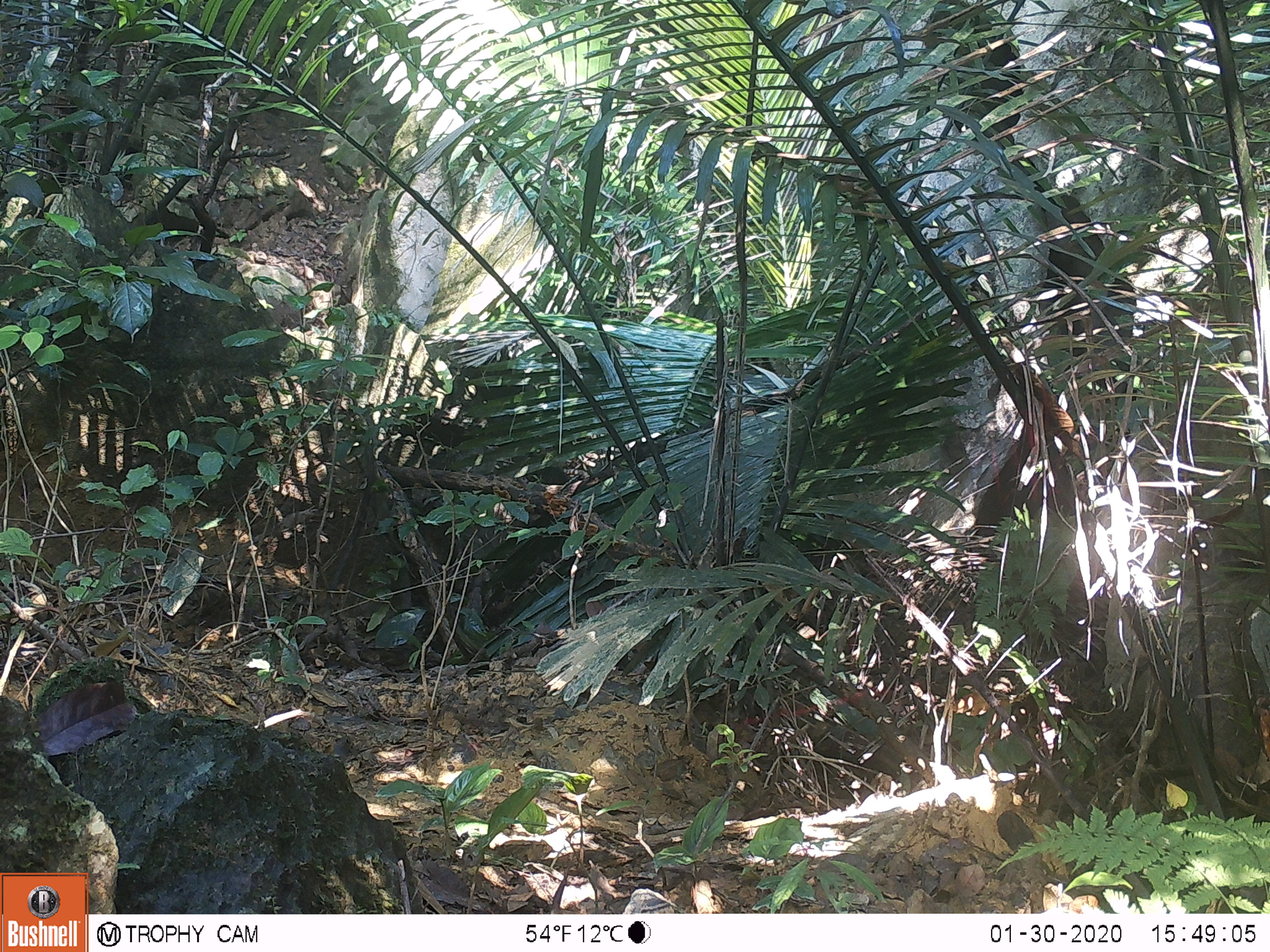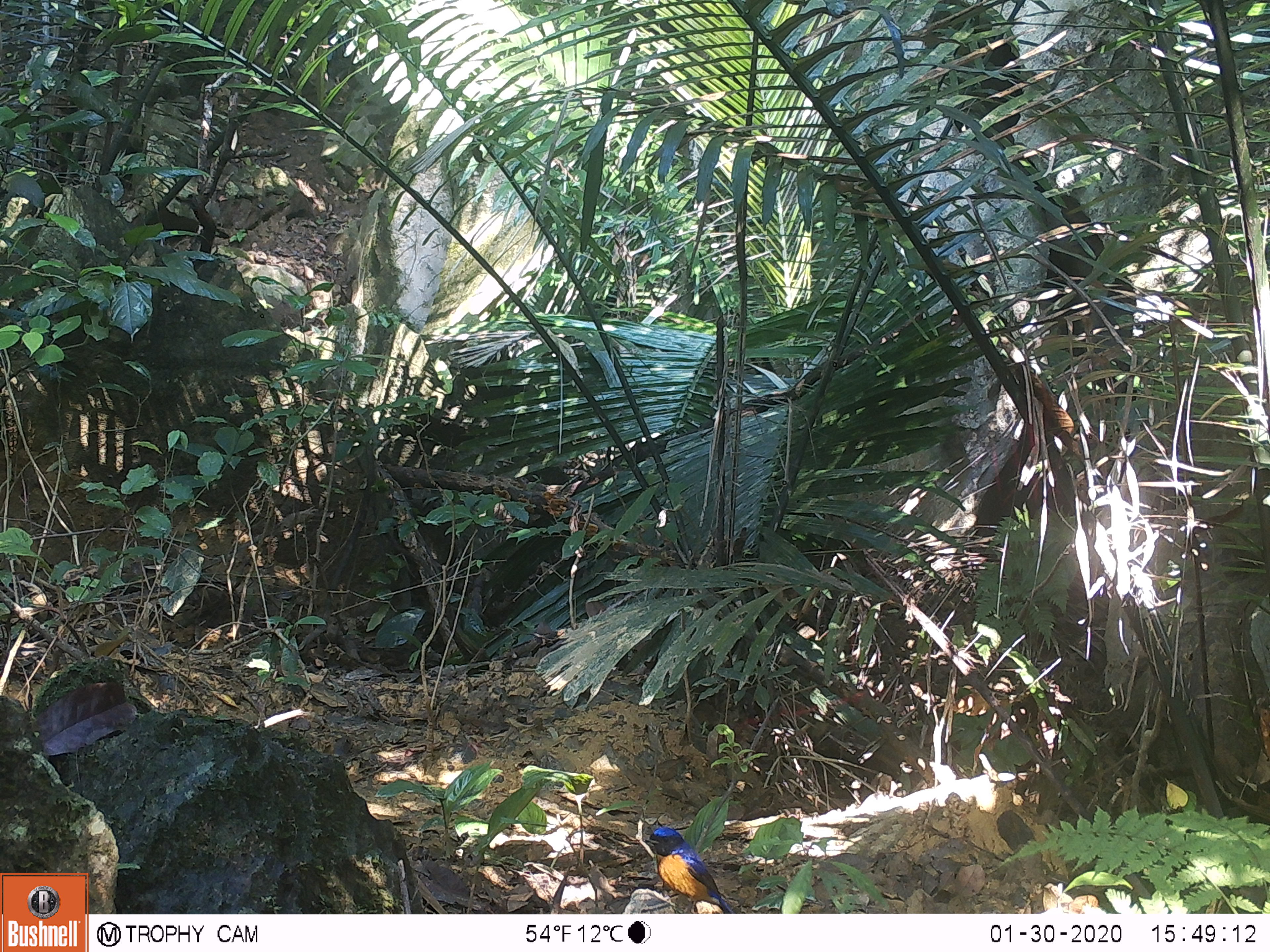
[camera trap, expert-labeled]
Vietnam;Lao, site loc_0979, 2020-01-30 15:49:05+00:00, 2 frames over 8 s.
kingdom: Animalia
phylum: Chordata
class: Aves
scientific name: Aves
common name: bird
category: unidentified bird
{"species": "unidentified bird (bird) (Aves)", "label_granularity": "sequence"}